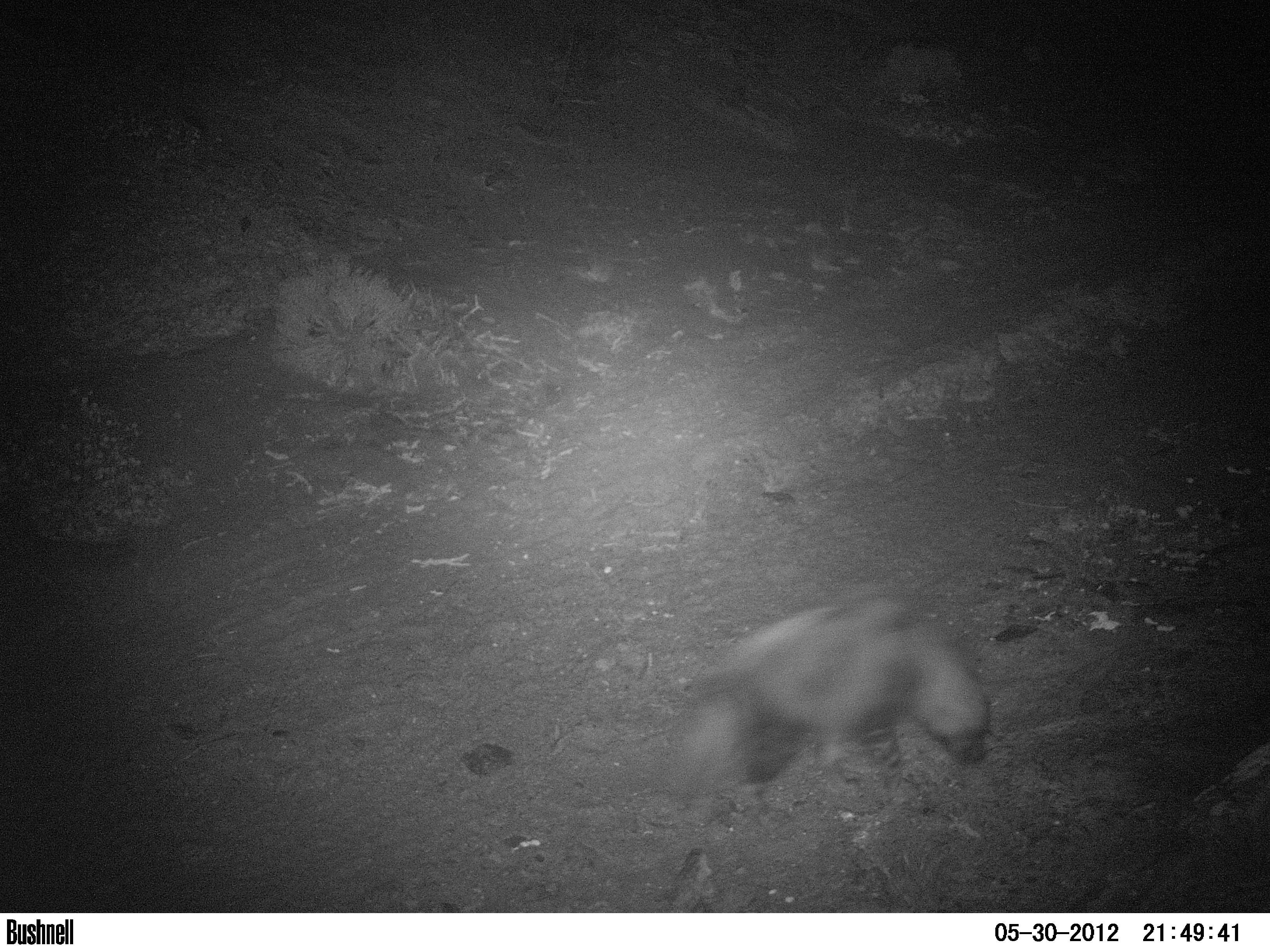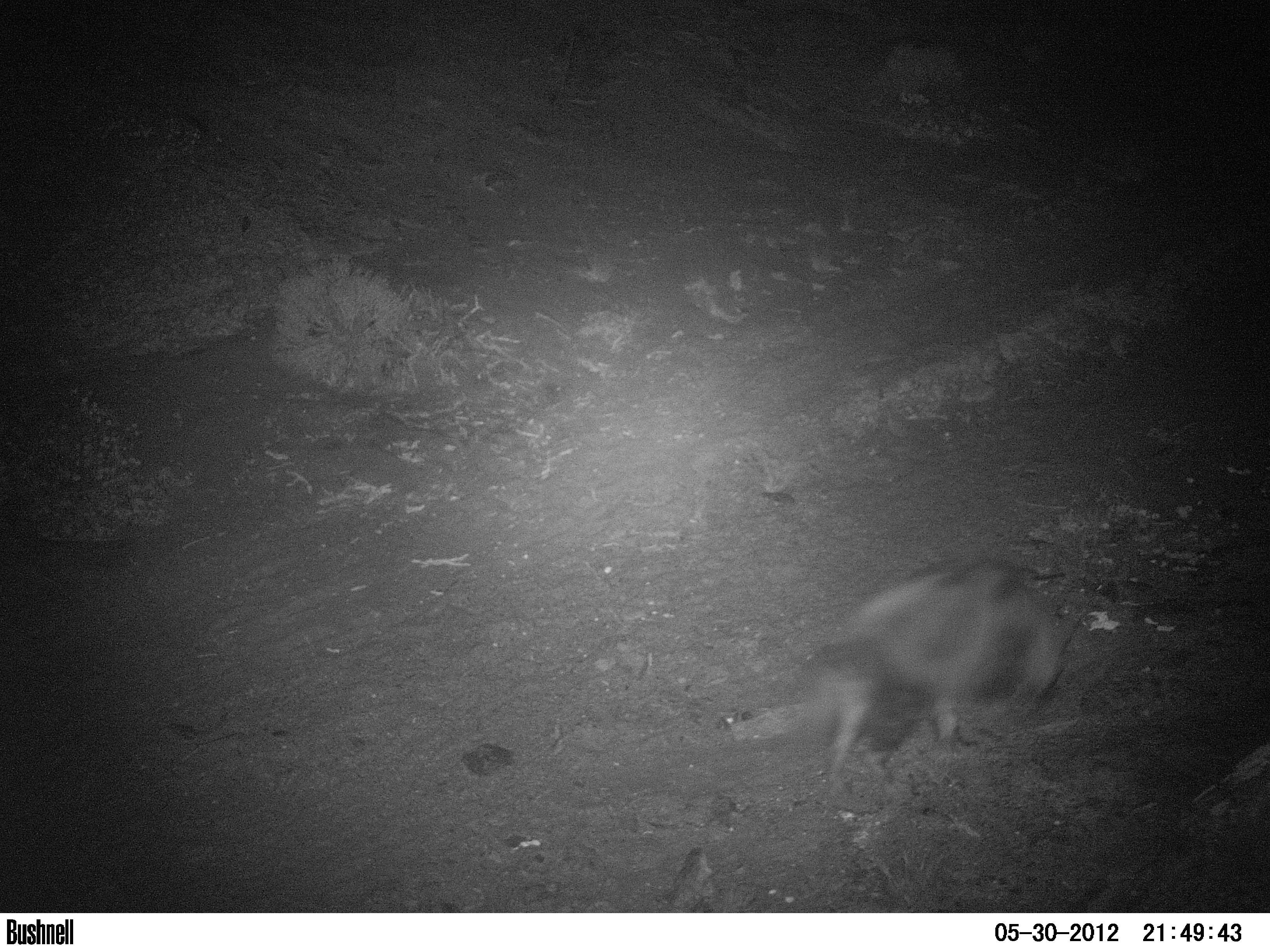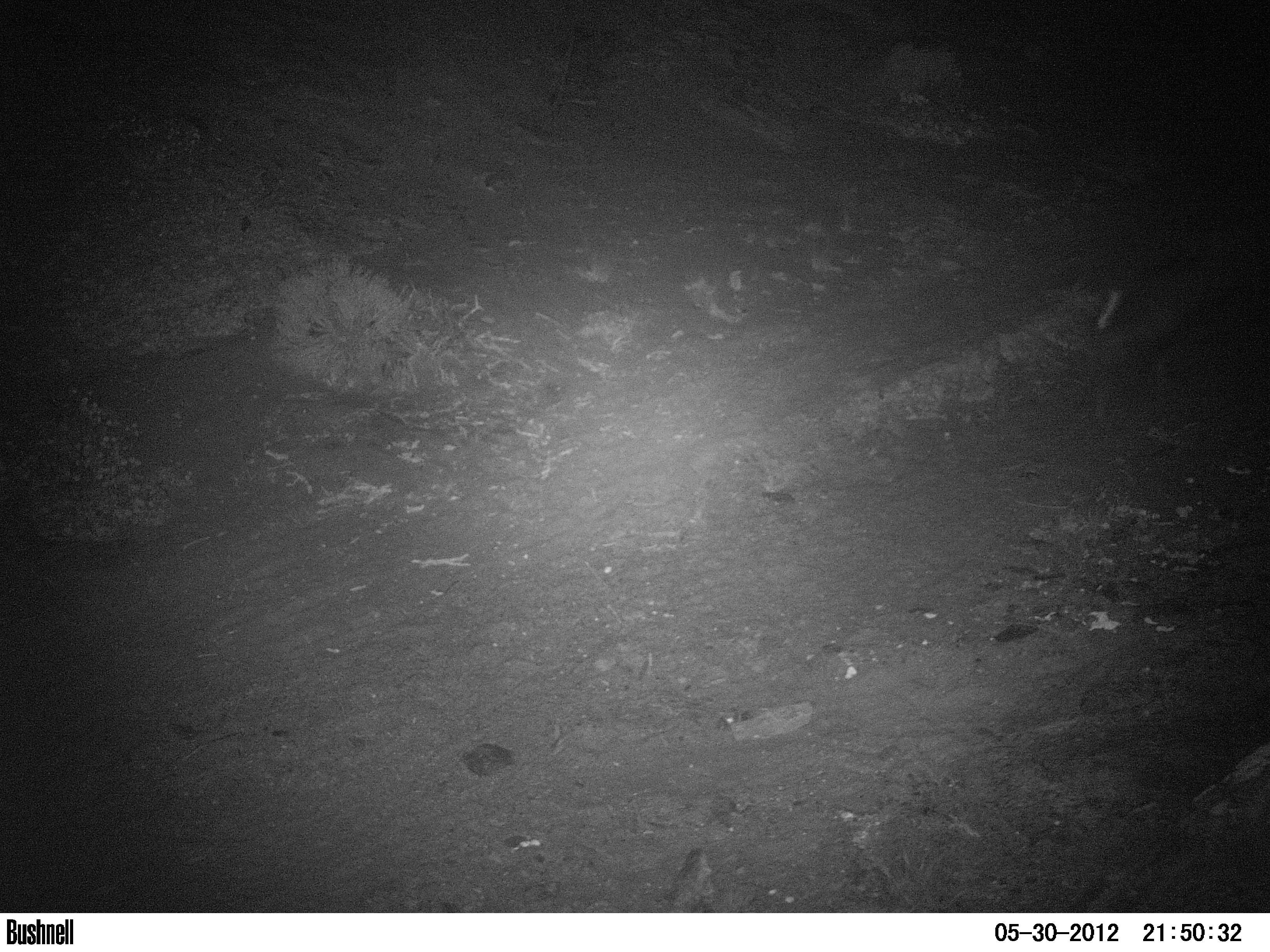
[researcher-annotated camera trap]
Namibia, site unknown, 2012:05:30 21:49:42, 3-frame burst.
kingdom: Animalia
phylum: Chordata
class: Mammalia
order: Carnivora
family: Hyaenidae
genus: Parahyaena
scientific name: Parahyaena brunnea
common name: brown hyena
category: hyaena brunnea